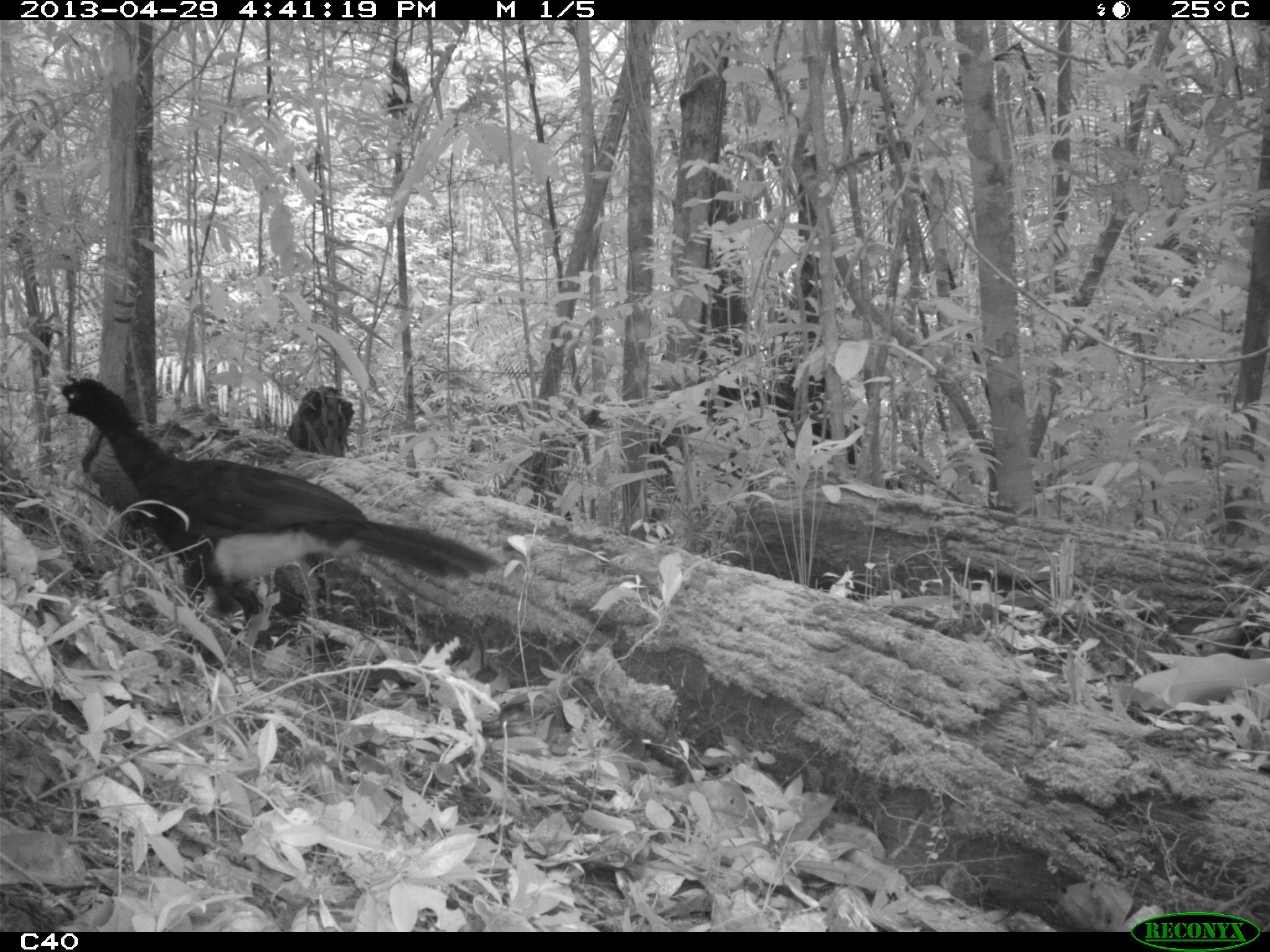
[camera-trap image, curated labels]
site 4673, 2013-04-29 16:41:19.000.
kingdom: Animalia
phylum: Chordata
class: Aves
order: Galliformes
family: Cracidae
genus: Crax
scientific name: Crax alector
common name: black curassow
Crax alector (black curassow), count 1, age adult.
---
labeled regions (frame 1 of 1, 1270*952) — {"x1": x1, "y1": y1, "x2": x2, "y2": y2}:
crax alector: {"x1": 44, "y1": 374, "x2": 504, "y2": 650}